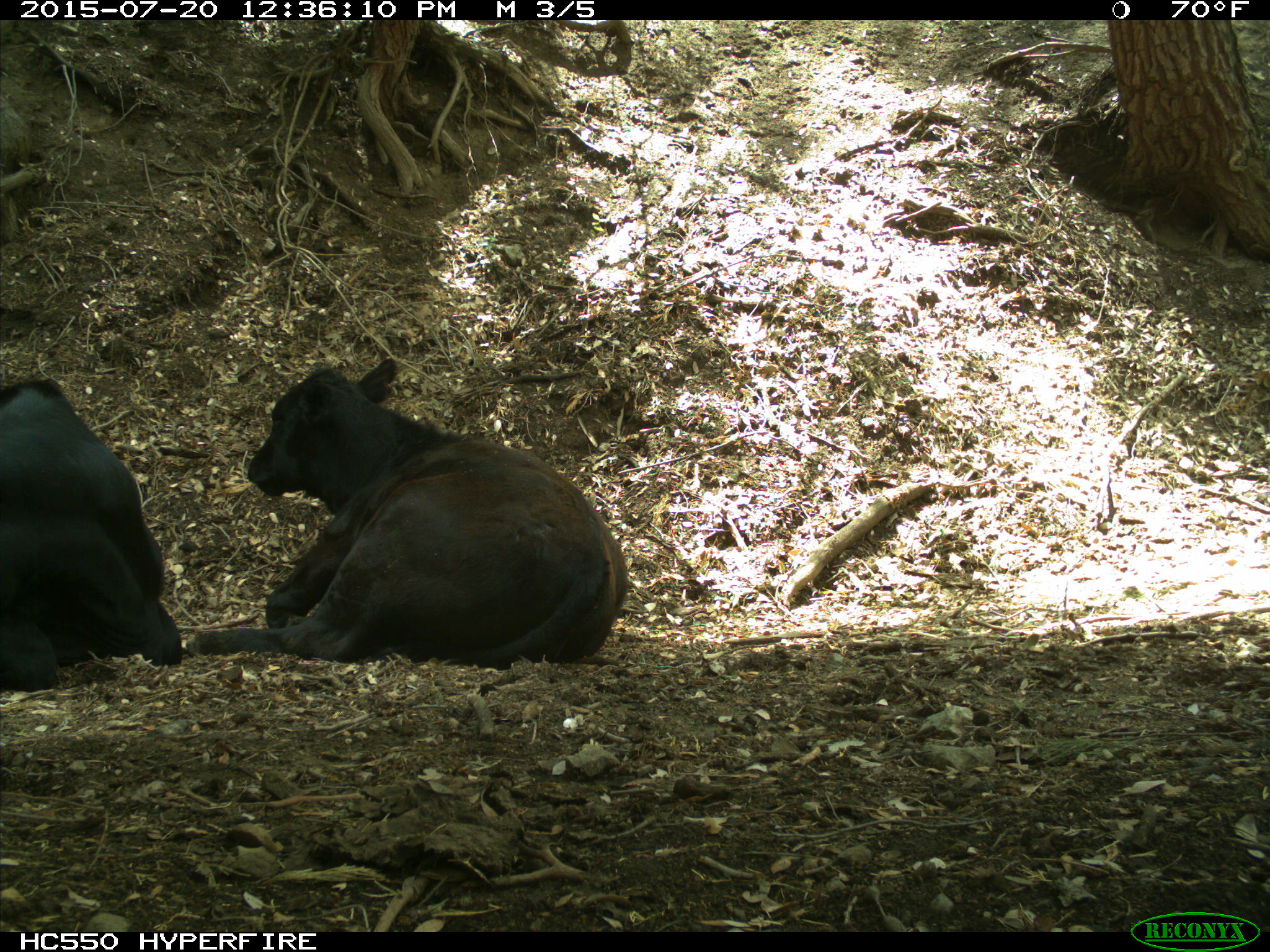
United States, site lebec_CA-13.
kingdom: Animalia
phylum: Chordata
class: Mammalia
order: Artiodactyla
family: Bovidae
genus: Bos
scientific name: Bos taurus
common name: domestic cow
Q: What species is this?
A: Bos taurus (domestic cow).